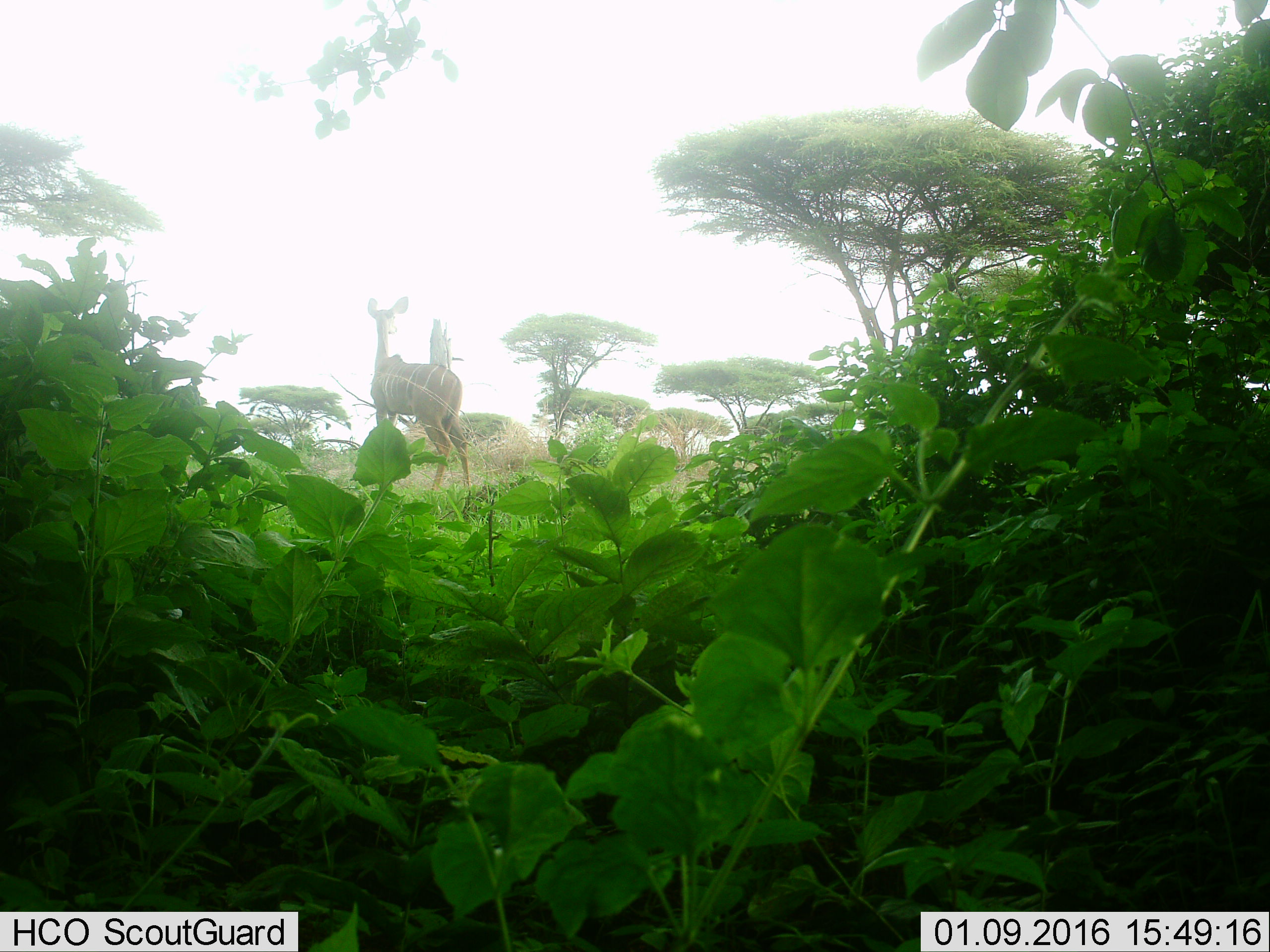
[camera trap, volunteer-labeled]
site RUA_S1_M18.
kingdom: Animalia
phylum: Chordata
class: Mammalia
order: Artiodactyla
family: Bovidae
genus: Tragelaphus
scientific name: Tragelaphus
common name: kudu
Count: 1.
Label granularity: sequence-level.